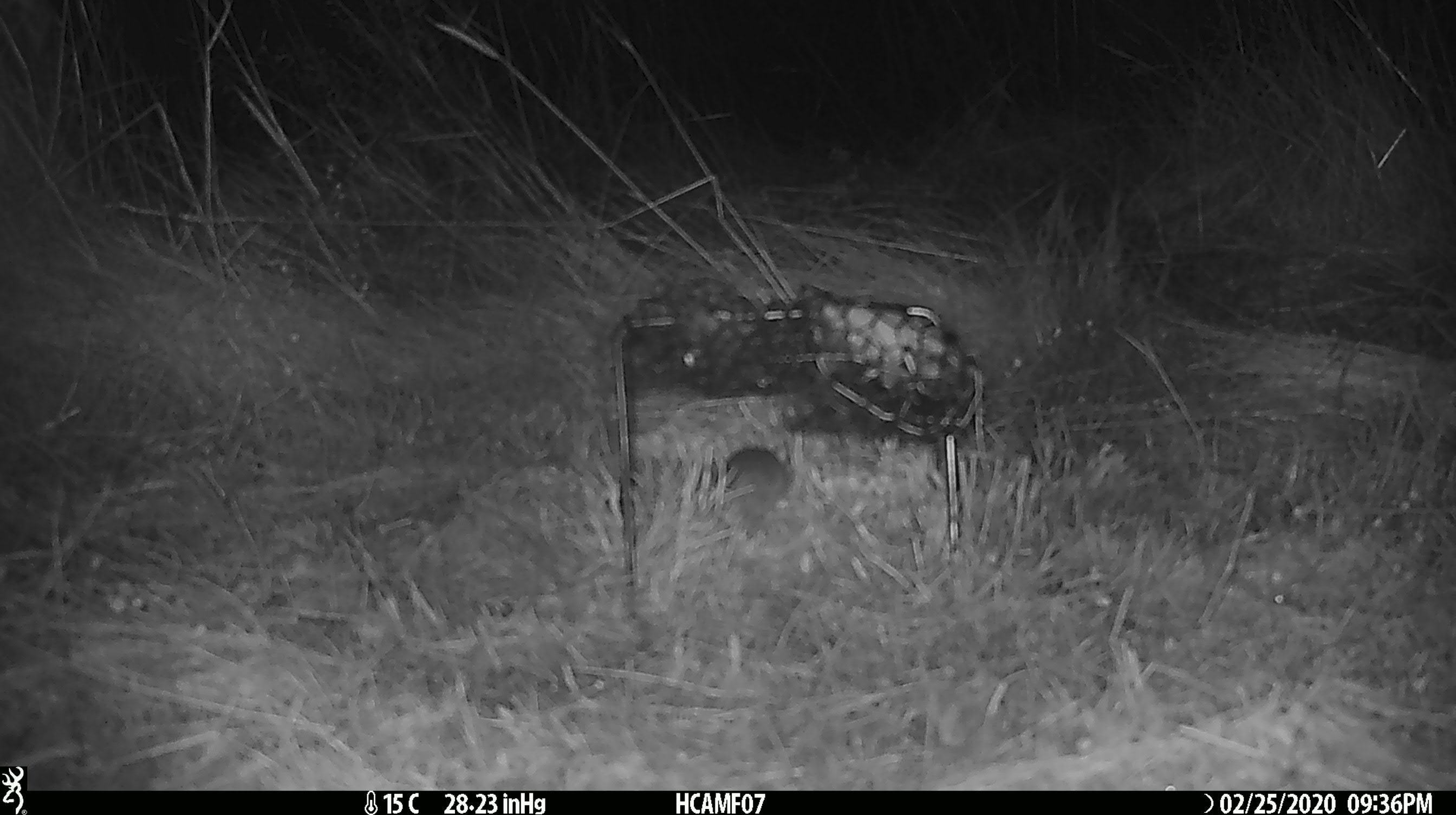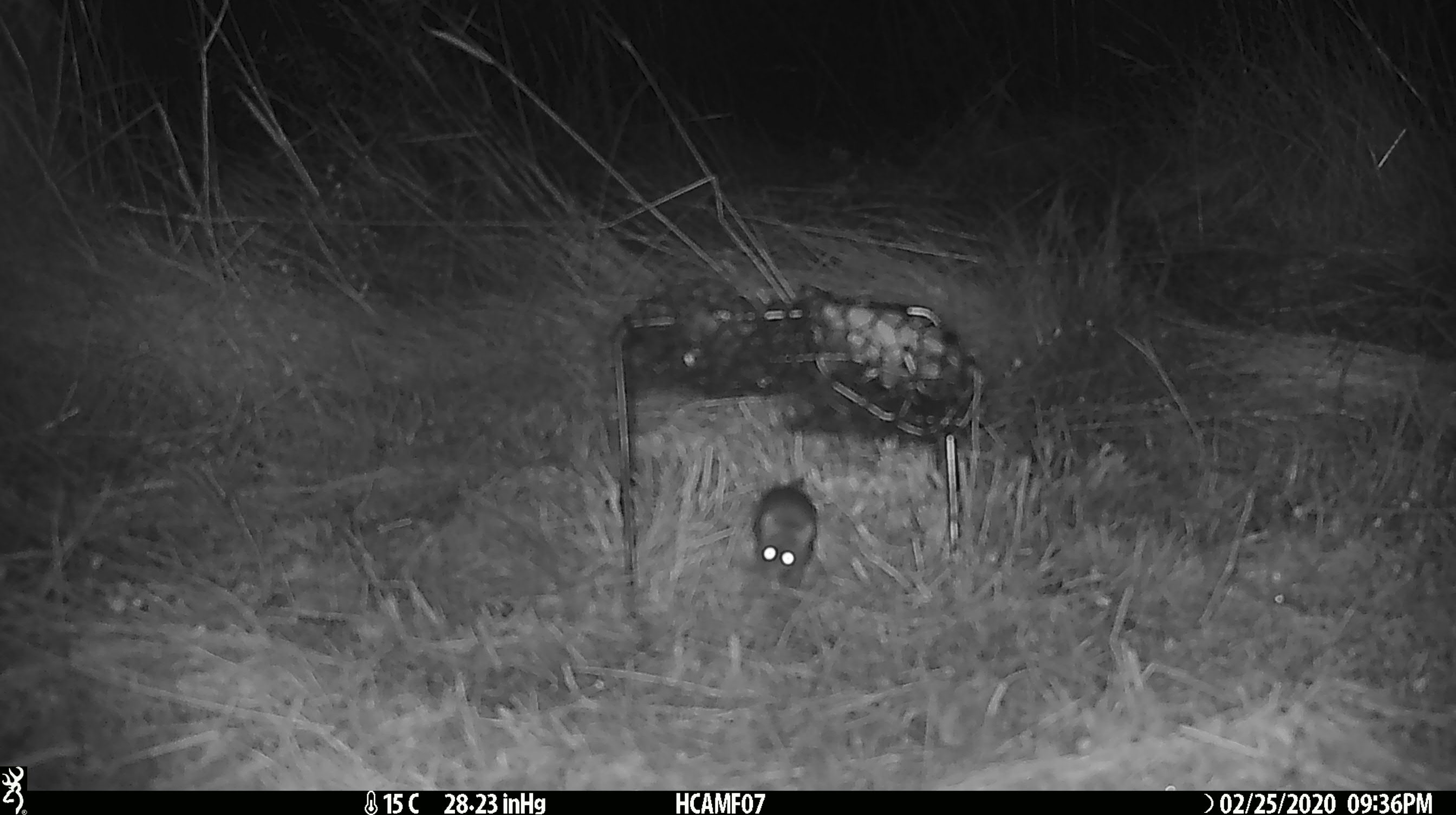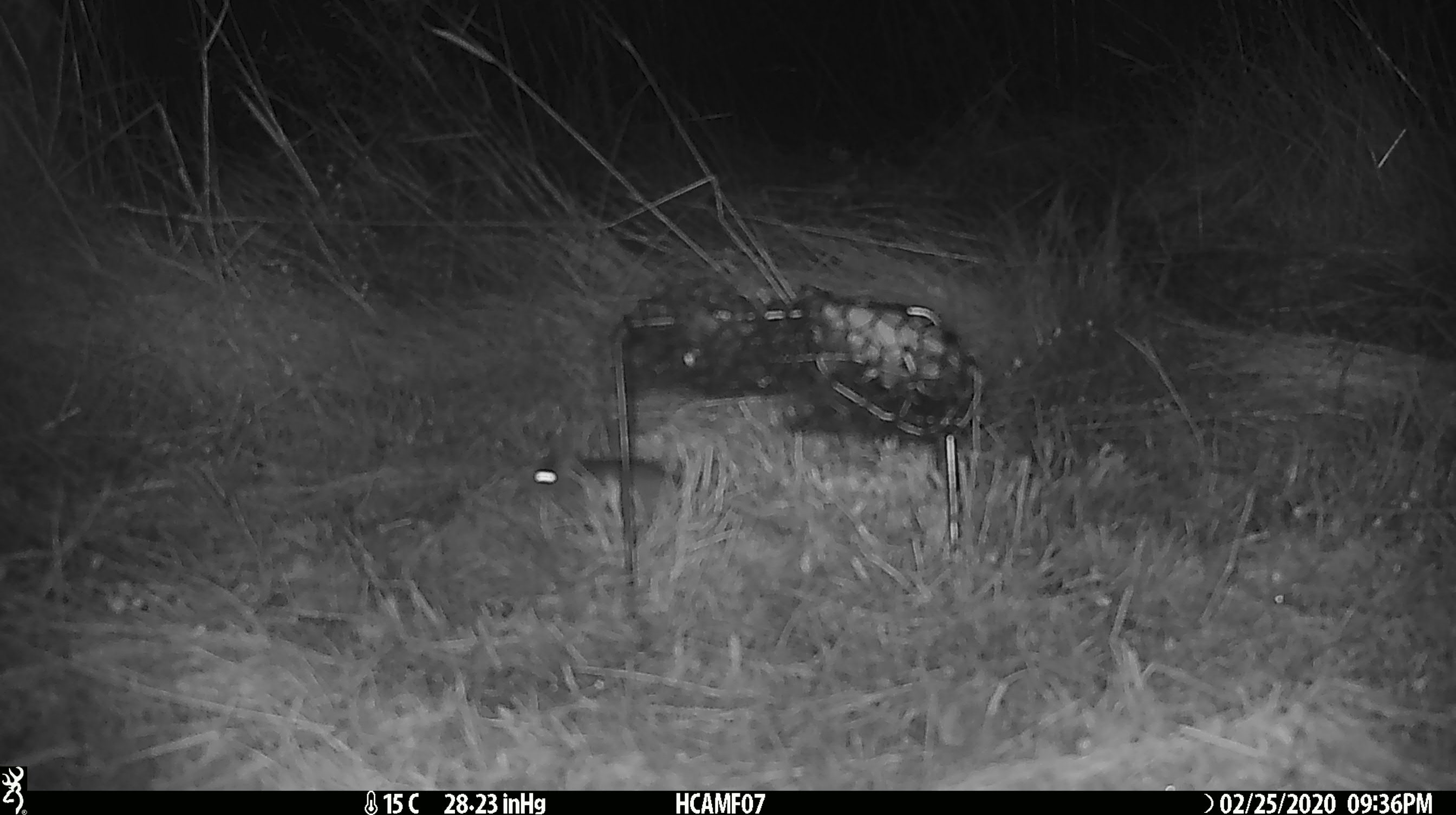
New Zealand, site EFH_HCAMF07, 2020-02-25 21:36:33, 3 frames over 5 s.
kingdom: Animalia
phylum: Chordata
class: Mammalia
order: Rodentia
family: Muridae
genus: Mus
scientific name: Mus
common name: mouse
Mouse (Mus).